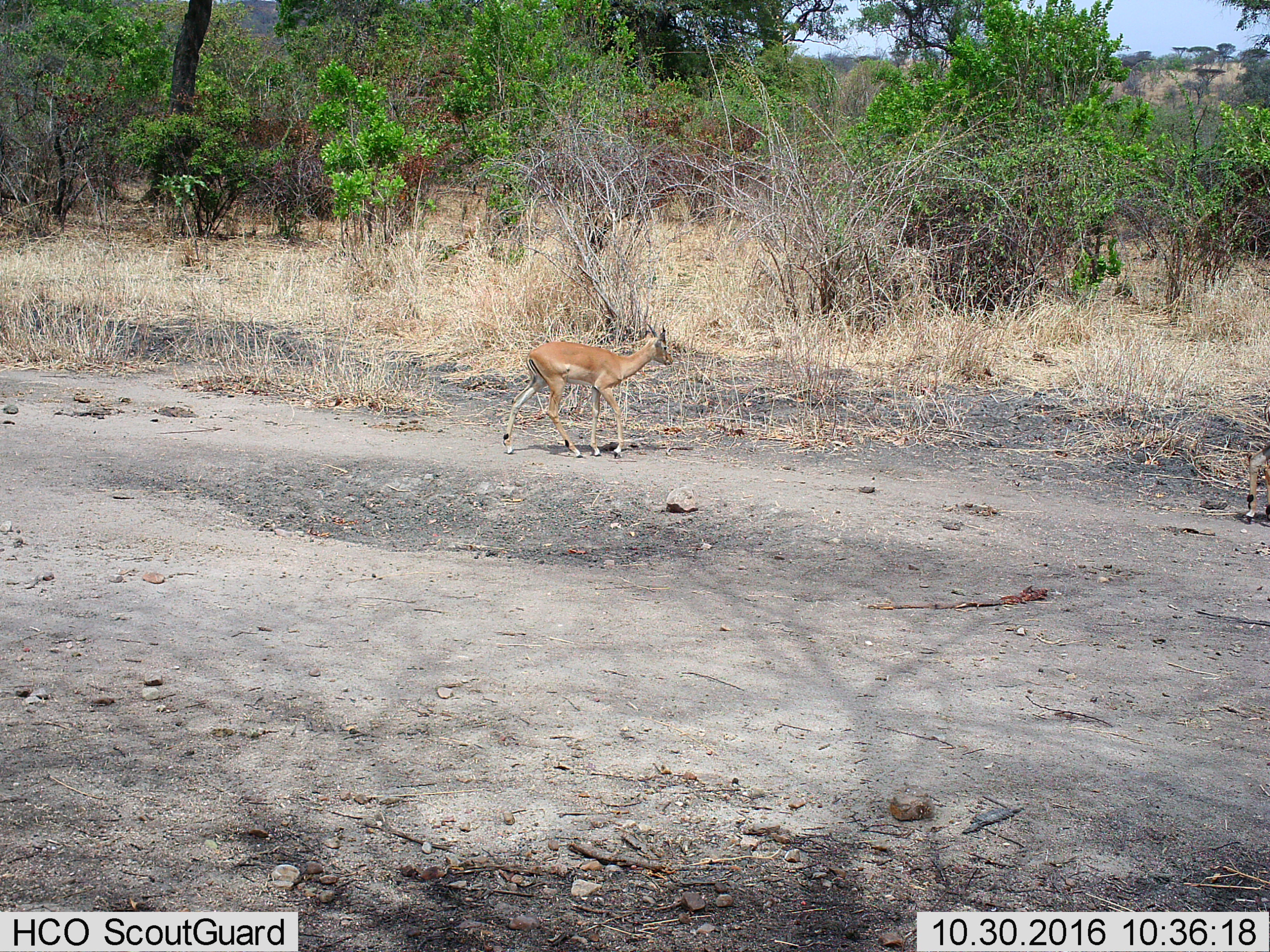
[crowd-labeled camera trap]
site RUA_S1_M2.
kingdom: Animalia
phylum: Chordata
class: Mammalia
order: Artiodactyla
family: Bovidae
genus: Aepyceros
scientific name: Aepyceros melampus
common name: impala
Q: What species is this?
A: Impala (Aepyceros melampus).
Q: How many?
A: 1.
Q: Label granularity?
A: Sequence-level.